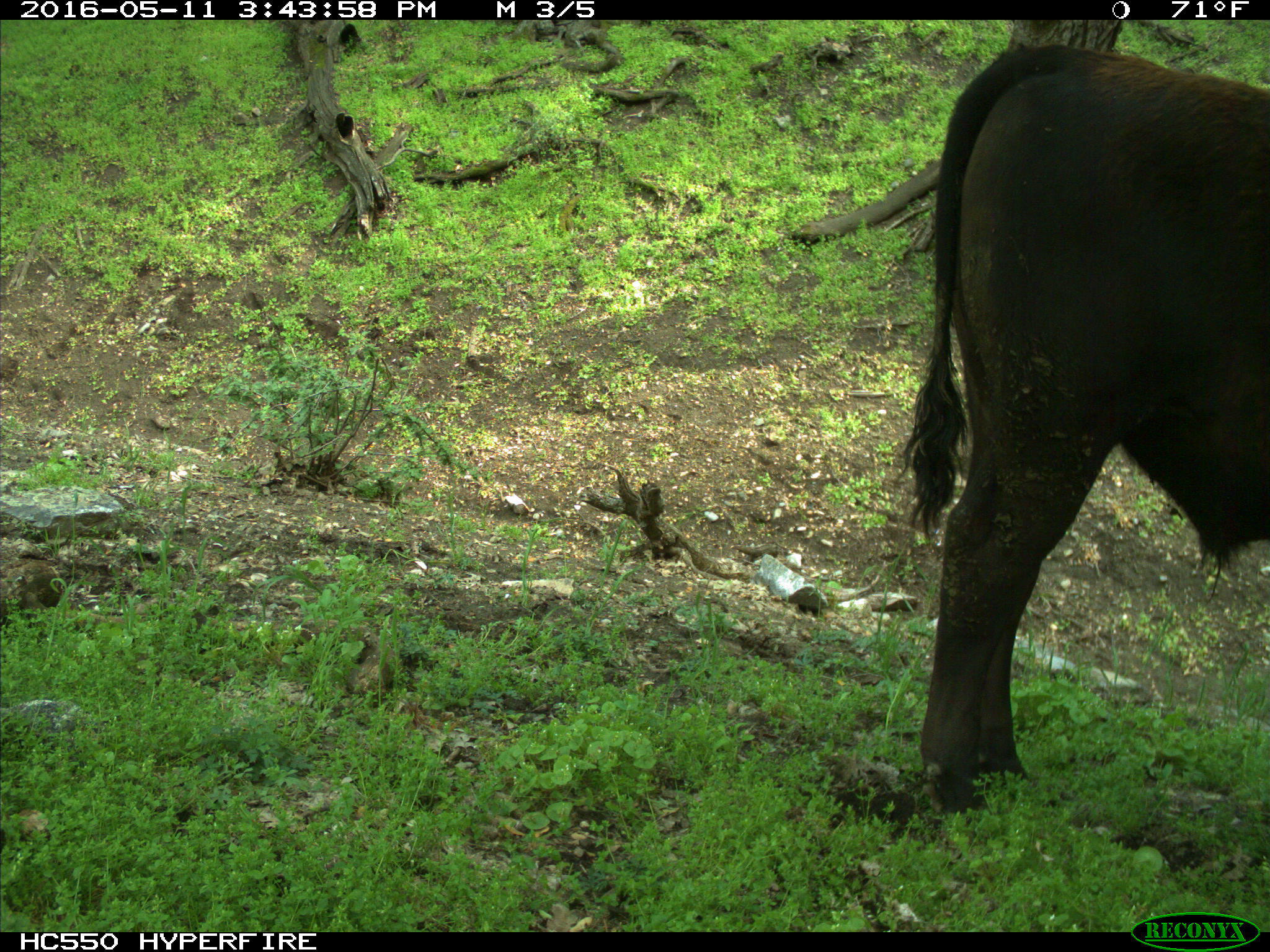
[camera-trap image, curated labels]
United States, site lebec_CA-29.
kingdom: Animalia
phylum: Chordata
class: Mammalia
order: Artiodactyla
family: Bovidae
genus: Bos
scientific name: Bos taurus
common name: domestic cow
Bos taurus (domestic cow).